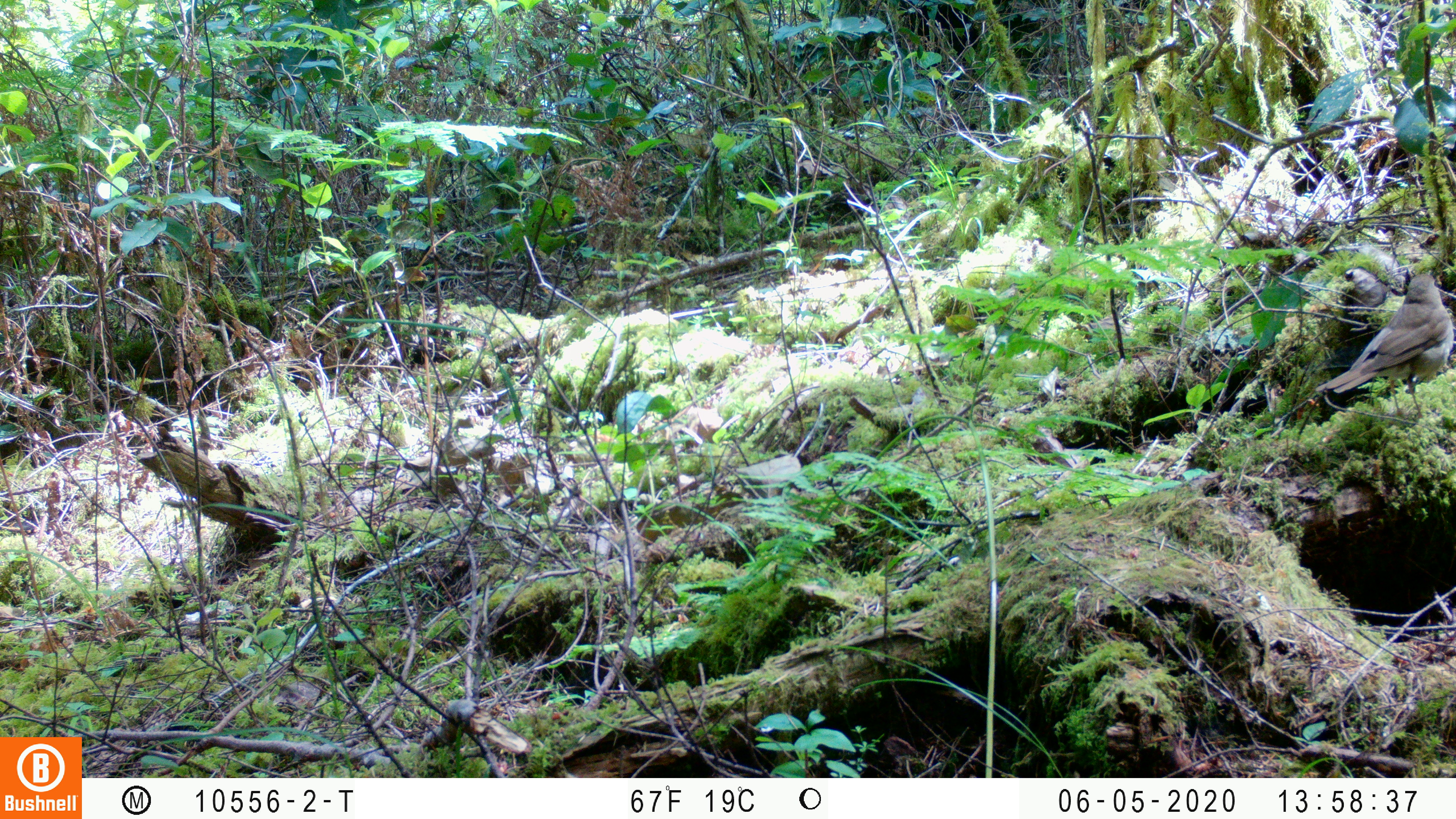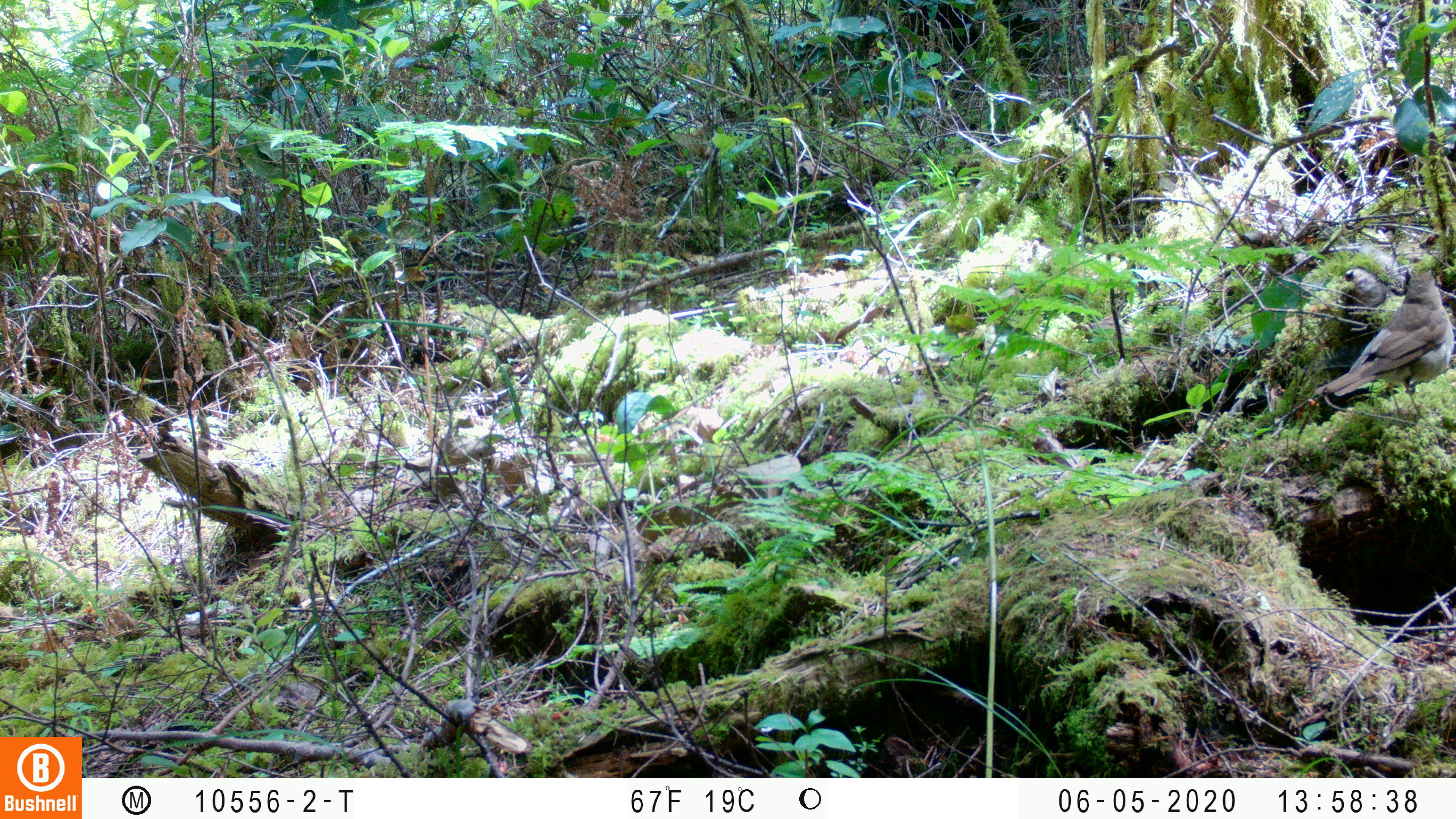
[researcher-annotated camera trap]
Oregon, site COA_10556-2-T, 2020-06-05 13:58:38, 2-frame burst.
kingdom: Animalia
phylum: Chordata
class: Aves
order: Passeriformes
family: Turdidae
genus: Catharus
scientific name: Catharus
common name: brown thrushes and nightingale-thrushes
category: catharus species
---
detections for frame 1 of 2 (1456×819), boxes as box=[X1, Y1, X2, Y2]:
catharus species: box=[1320, 272, 1452, 398]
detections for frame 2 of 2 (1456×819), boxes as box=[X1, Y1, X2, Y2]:
catharus species: box=[1321, 270, 1452, 404]